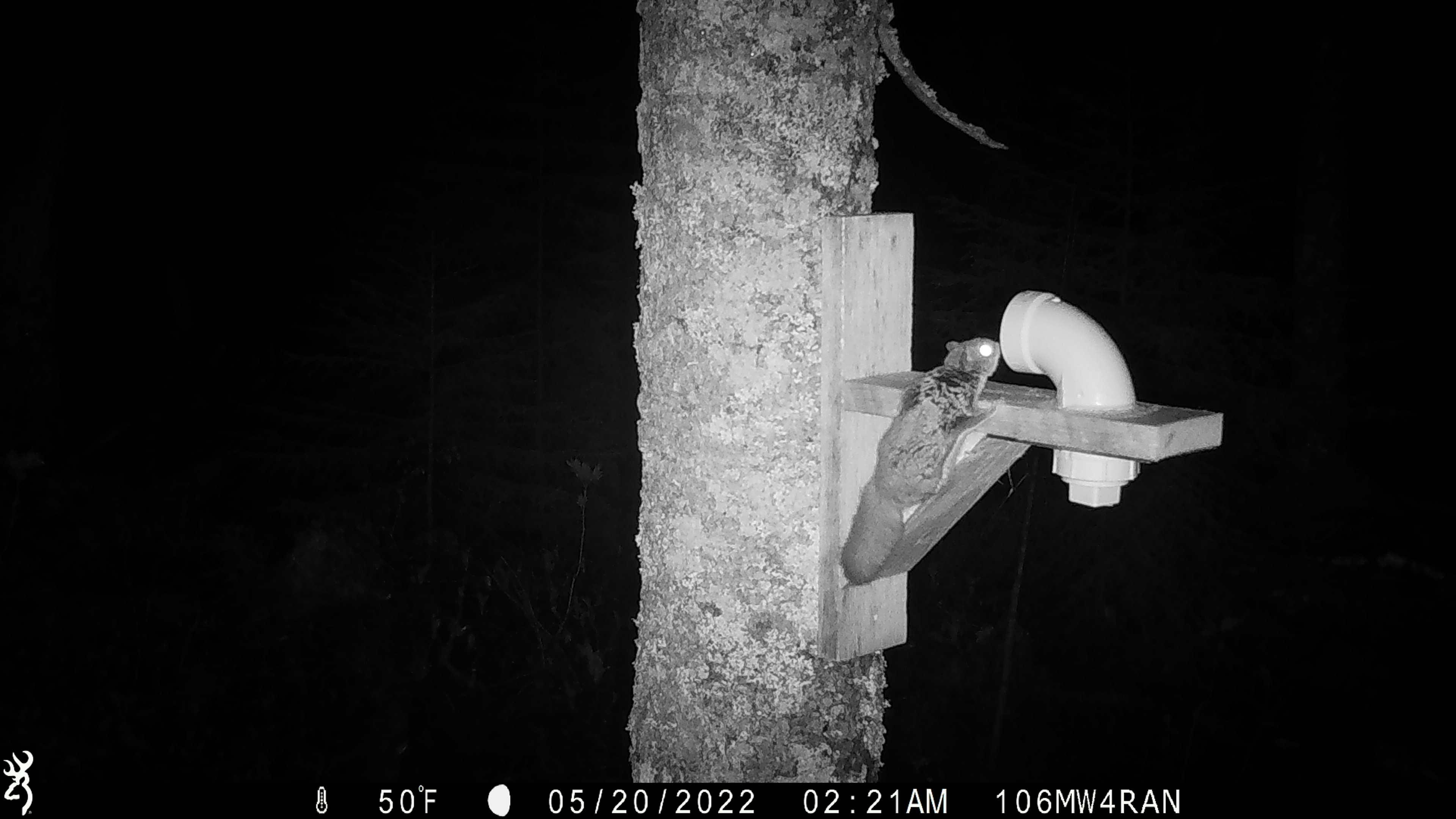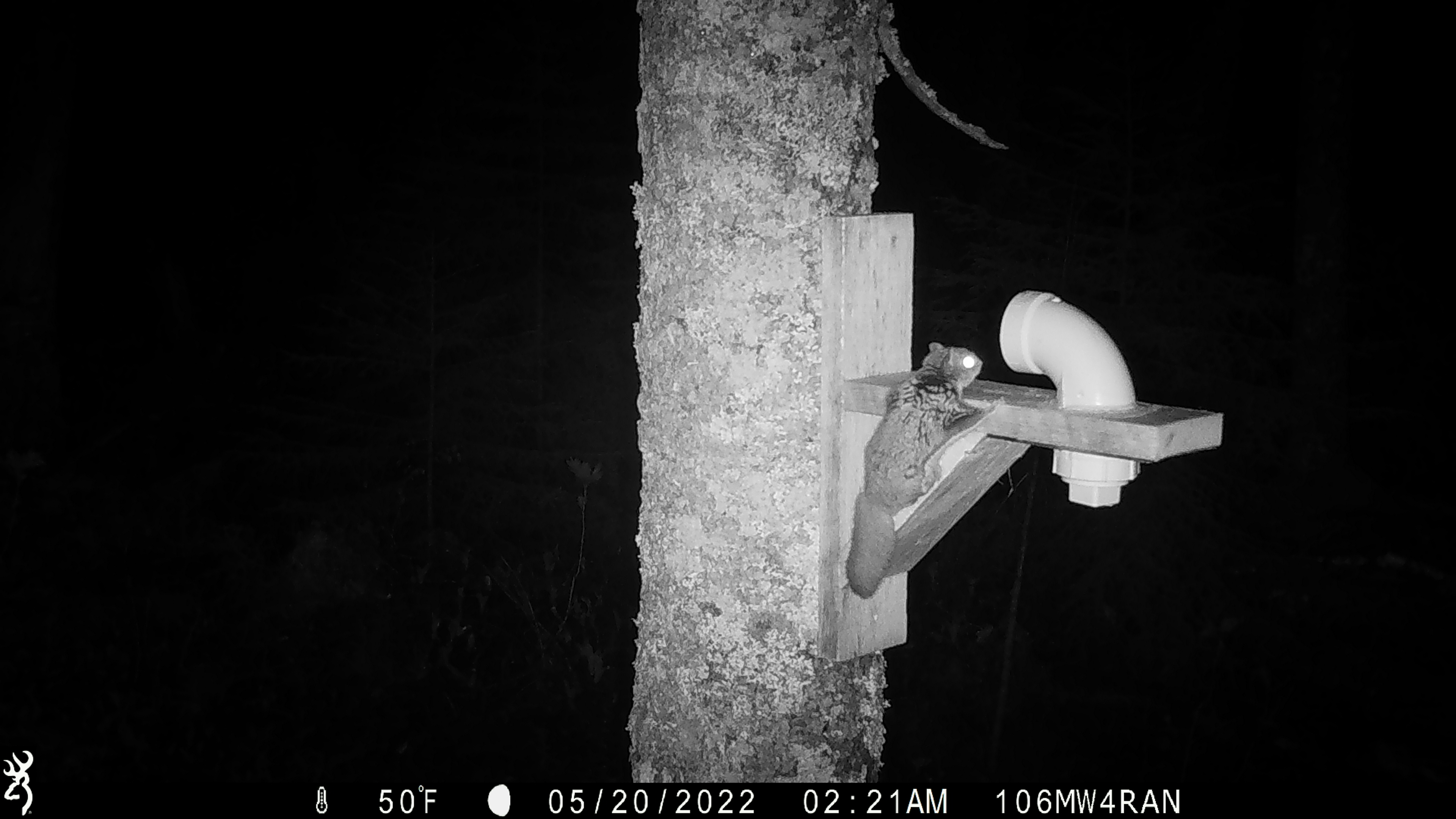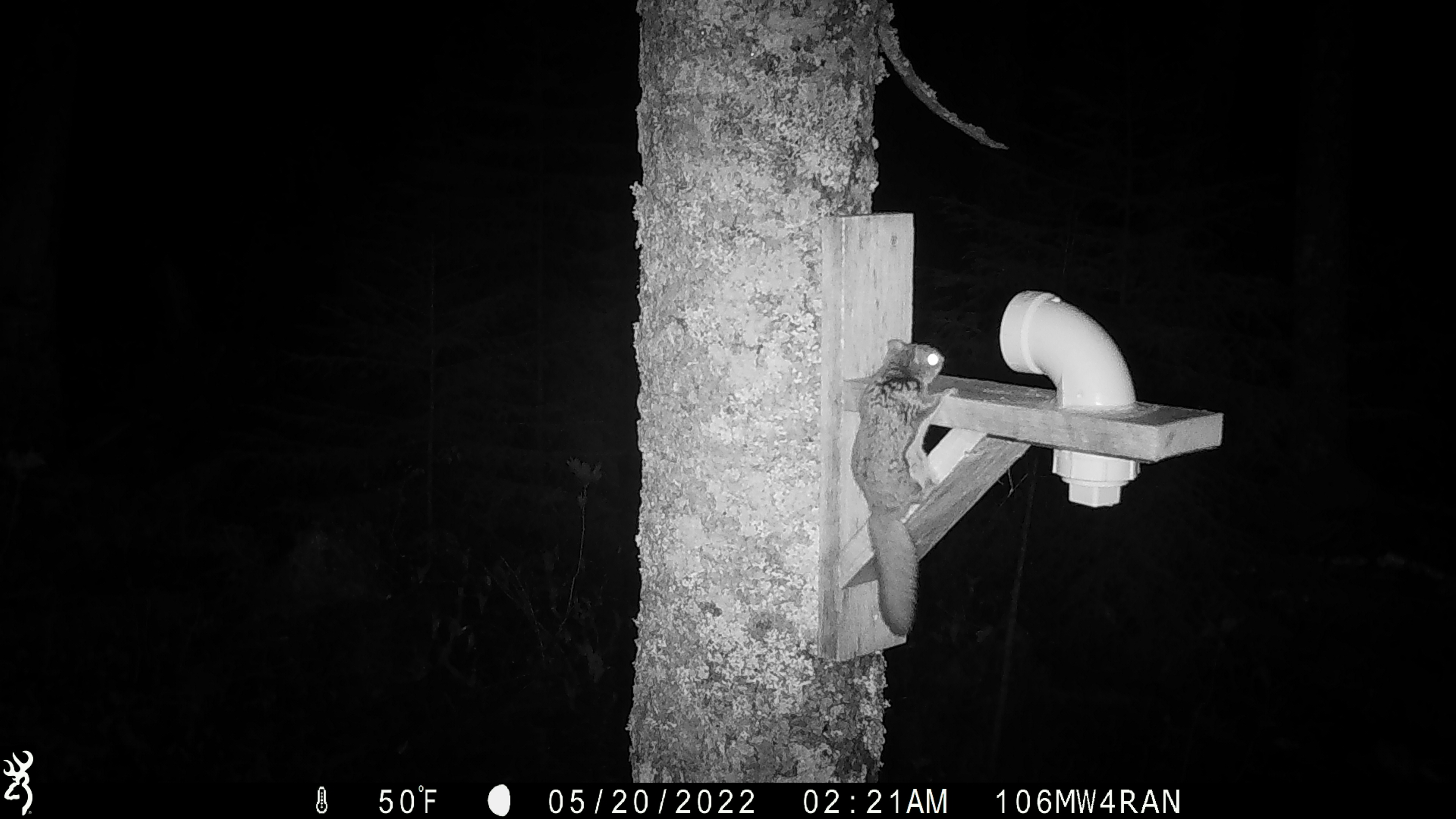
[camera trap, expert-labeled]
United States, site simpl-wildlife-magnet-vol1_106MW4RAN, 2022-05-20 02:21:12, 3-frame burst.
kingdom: Animalia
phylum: Chordata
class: Mammalia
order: Rodentia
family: Sciuridae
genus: Glaucomys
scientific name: Glaucomys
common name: flying squirrel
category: flying squirrel sp.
Flying squirrel sp. (flying squirrel) (Glaucomys).